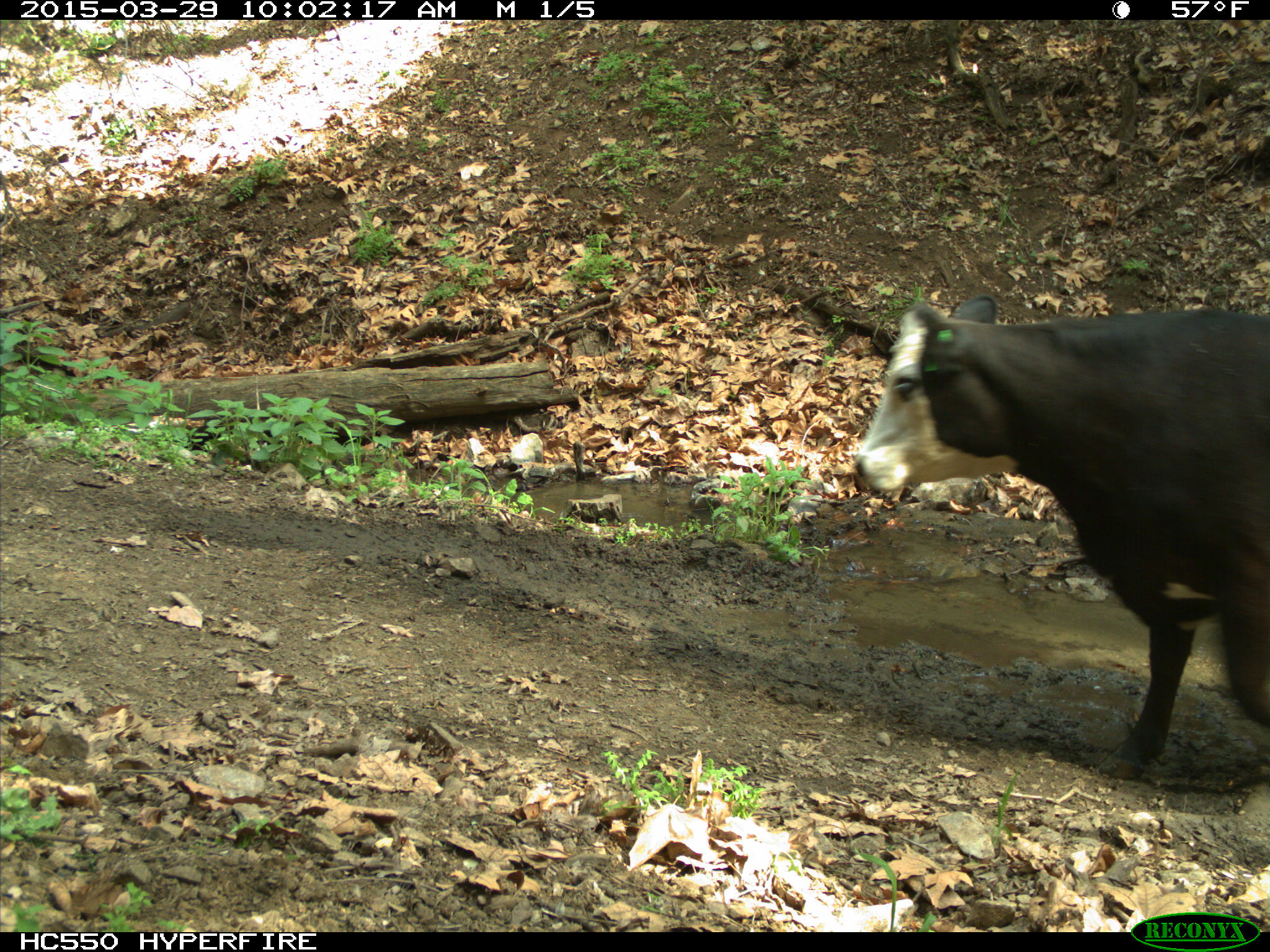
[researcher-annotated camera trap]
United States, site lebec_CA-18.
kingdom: Animalia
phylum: Chordata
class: Mammalia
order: Artiodactyla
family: Bovidae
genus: Bos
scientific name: Bos taurus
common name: domestic cow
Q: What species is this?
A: Bos taurus (domestic cow).